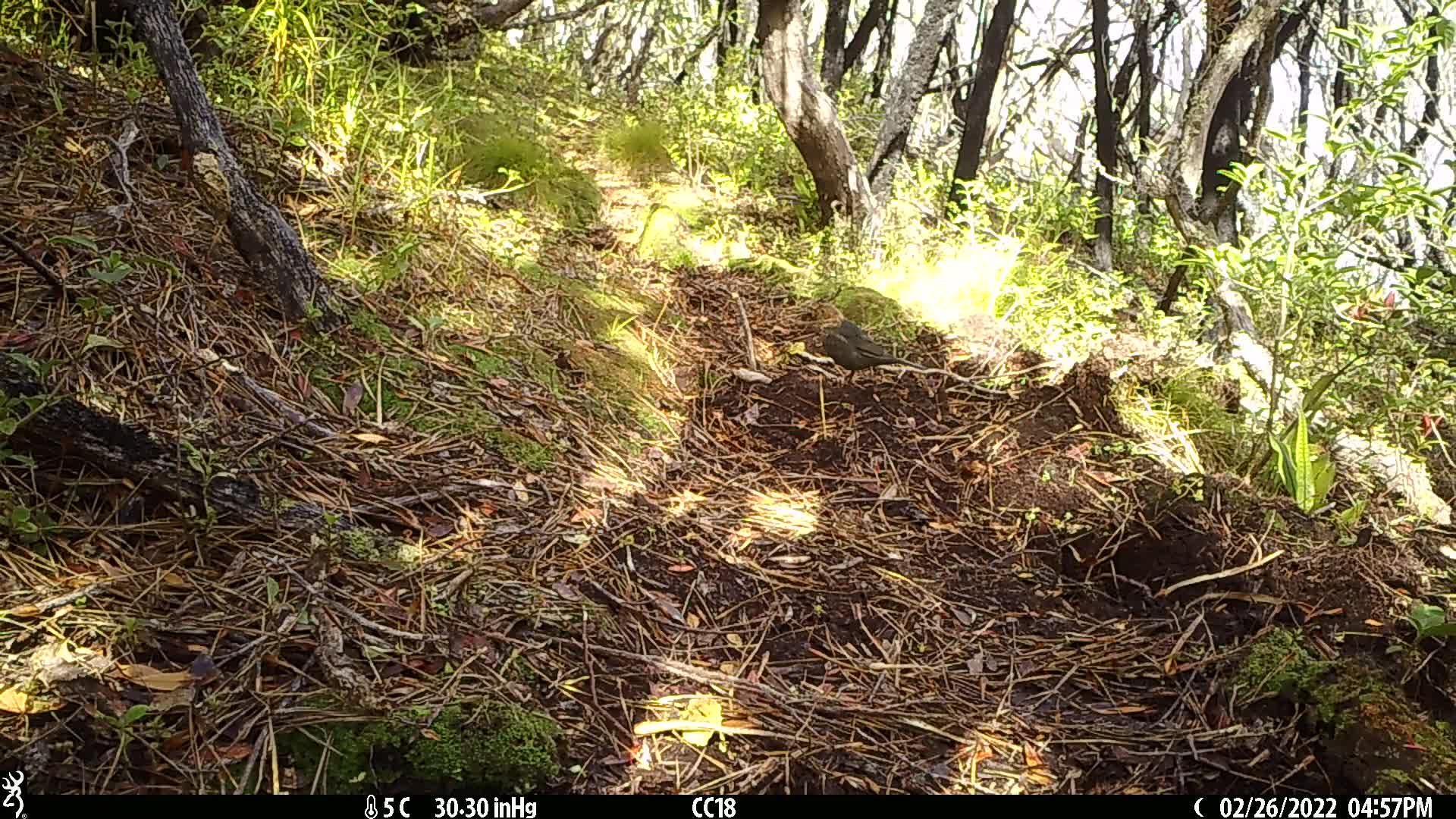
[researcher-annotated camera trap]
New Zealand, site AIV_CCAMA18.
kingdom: Animalia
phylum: Chordata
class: Aves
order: Passeriformes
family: Turdidae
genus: Turdus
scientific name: Turdus merula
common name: eurasian blackbird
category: blackbird